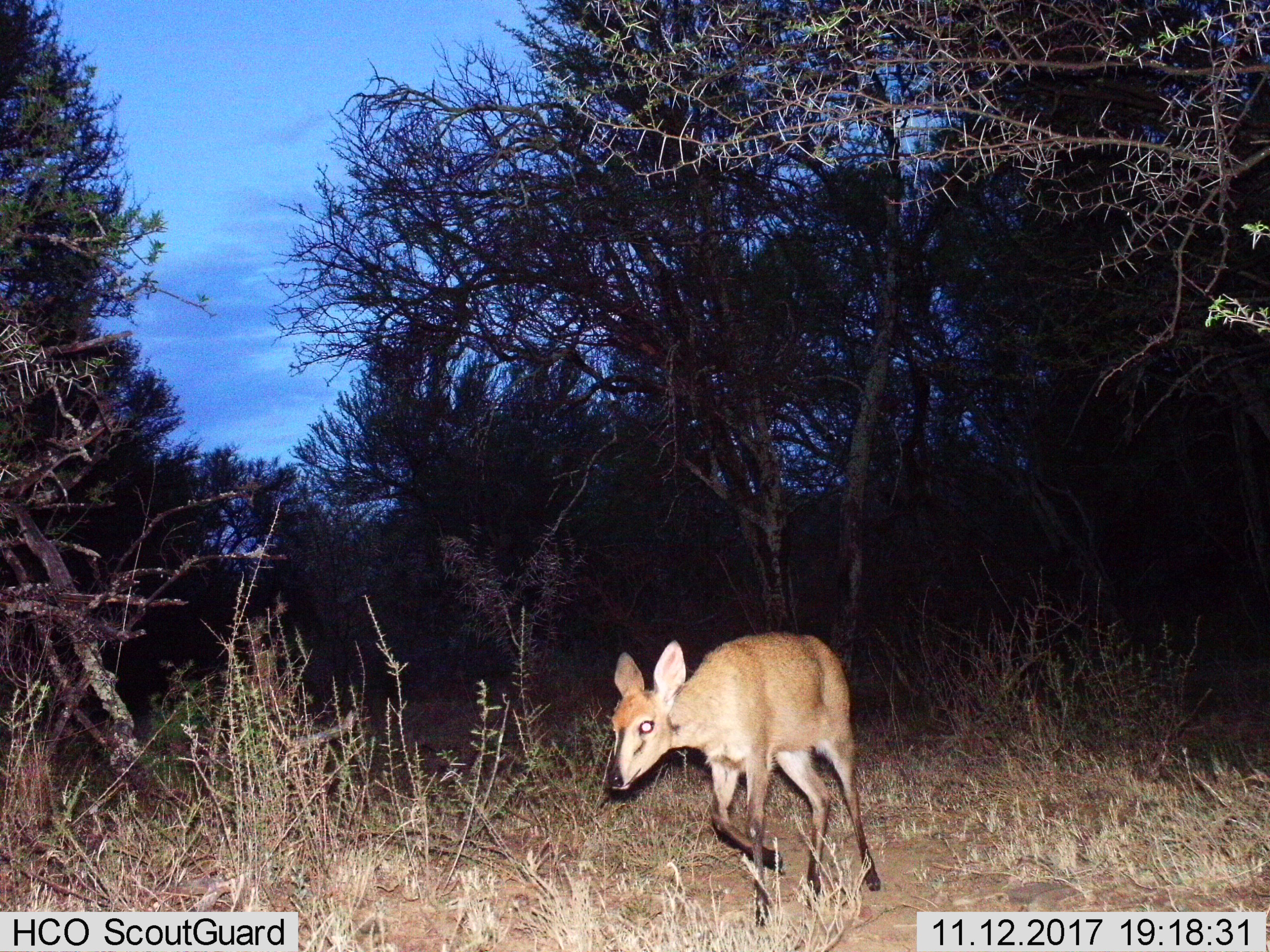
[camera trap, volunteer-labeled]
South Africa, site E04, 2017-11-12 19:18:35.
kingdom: Animalia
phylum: Chordata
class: Mammalia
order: Artiodactyla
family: Bovidae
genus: Cephalophus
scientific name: Cephalophus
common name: duiker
Duiker (Cephalophus), count 1. Behavior (volunteer vote fractions): standing 40%, resting 0%, moving 100%, interacting 0%. Young present (vote fraction): 0%. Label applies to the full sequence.